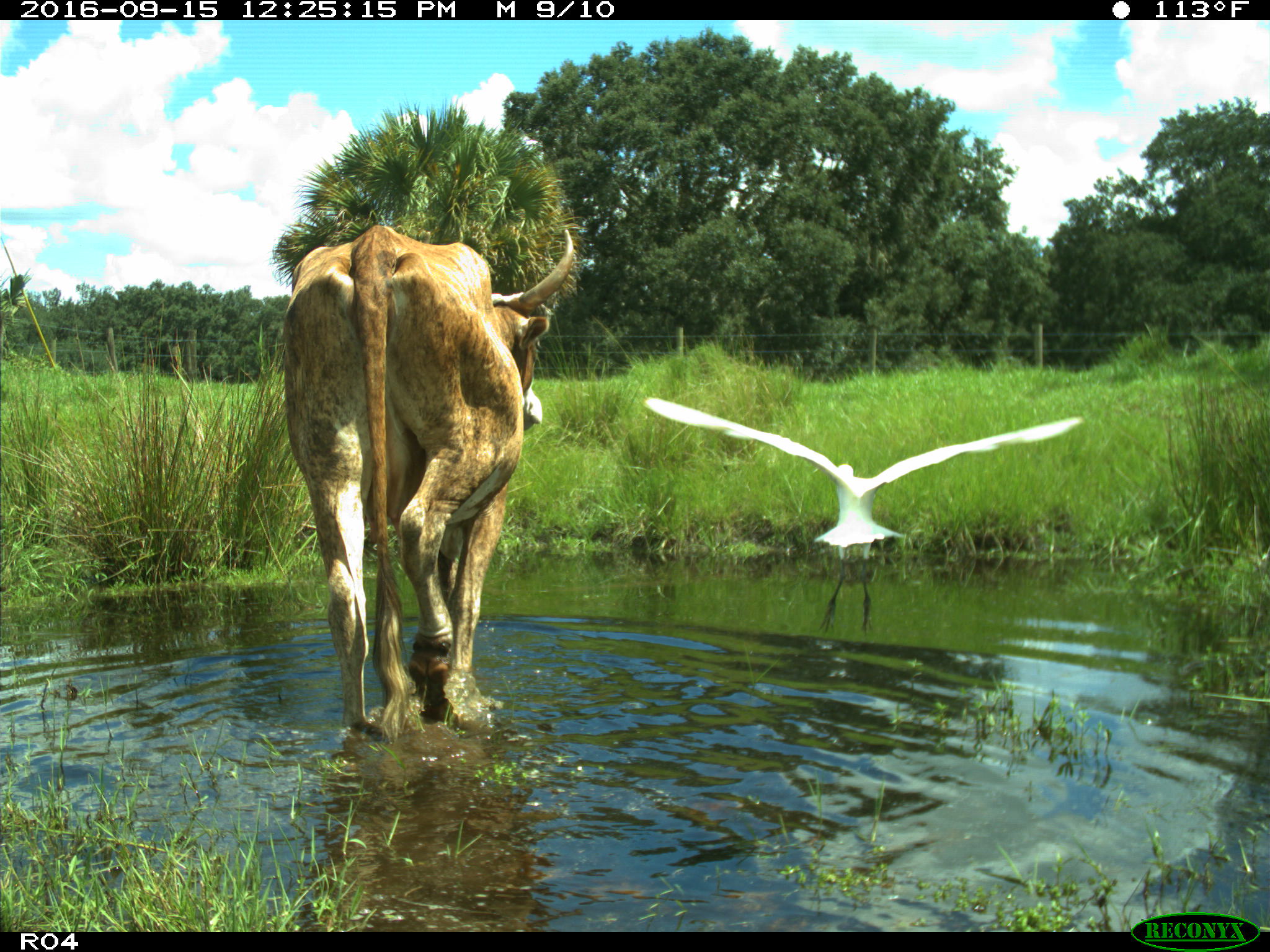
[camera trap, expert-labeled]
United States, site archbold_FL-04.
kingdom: Animalia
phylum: Chordata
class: Mammalia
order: Artiodactyla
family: Bovidae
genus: Bos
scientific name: Bos taurus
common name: domestic cow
Bos taurus (domestic cow).